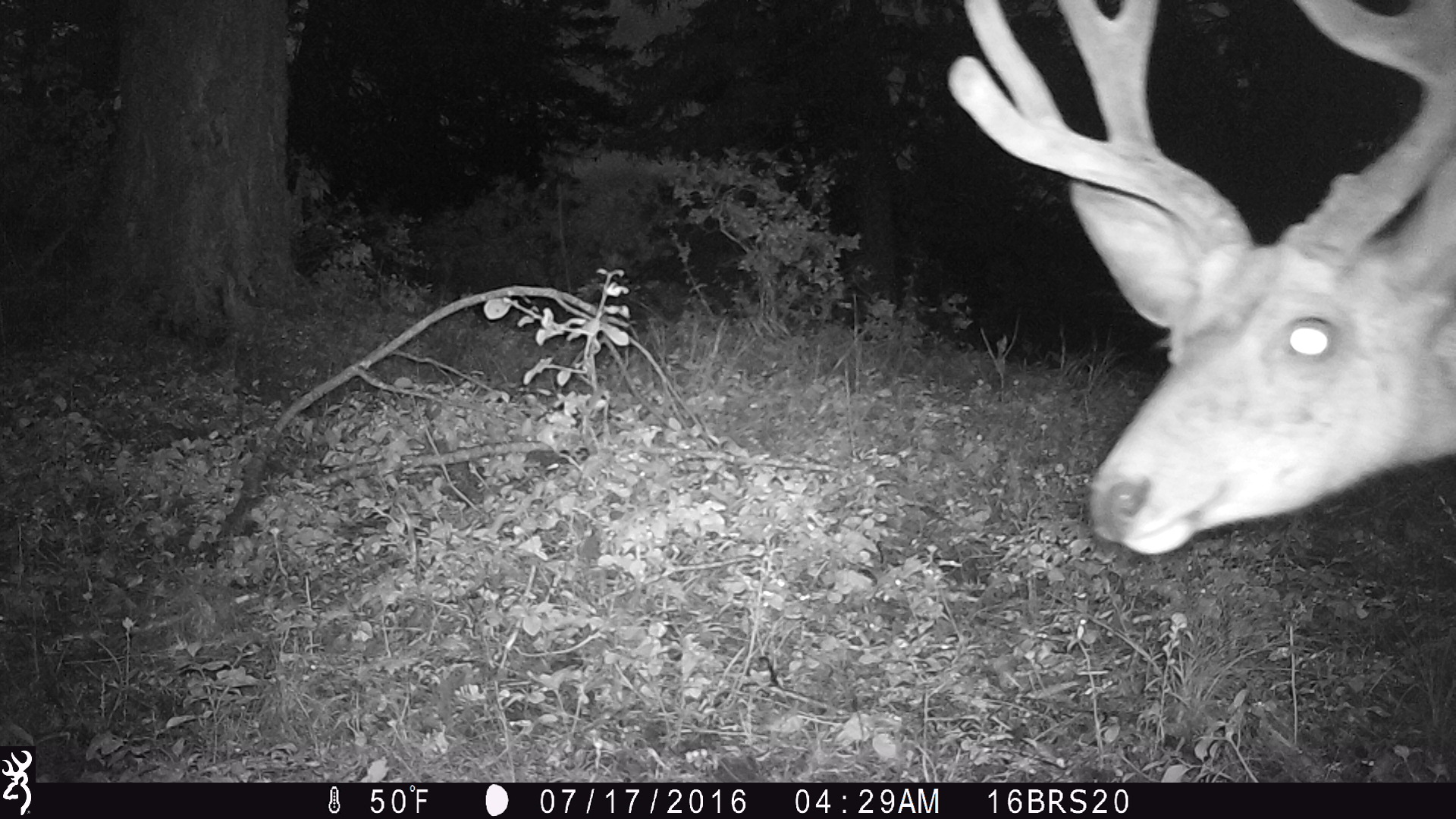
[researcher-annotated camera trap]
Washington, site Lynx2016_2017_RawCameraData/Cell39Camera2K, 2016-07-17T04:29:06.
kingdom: Animalia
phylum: Chordata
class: Mammalia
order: Artiodactyla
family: Cervidae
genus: Odocoileus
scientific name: Odocoileus hemionus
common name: mule deer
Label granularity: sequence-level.